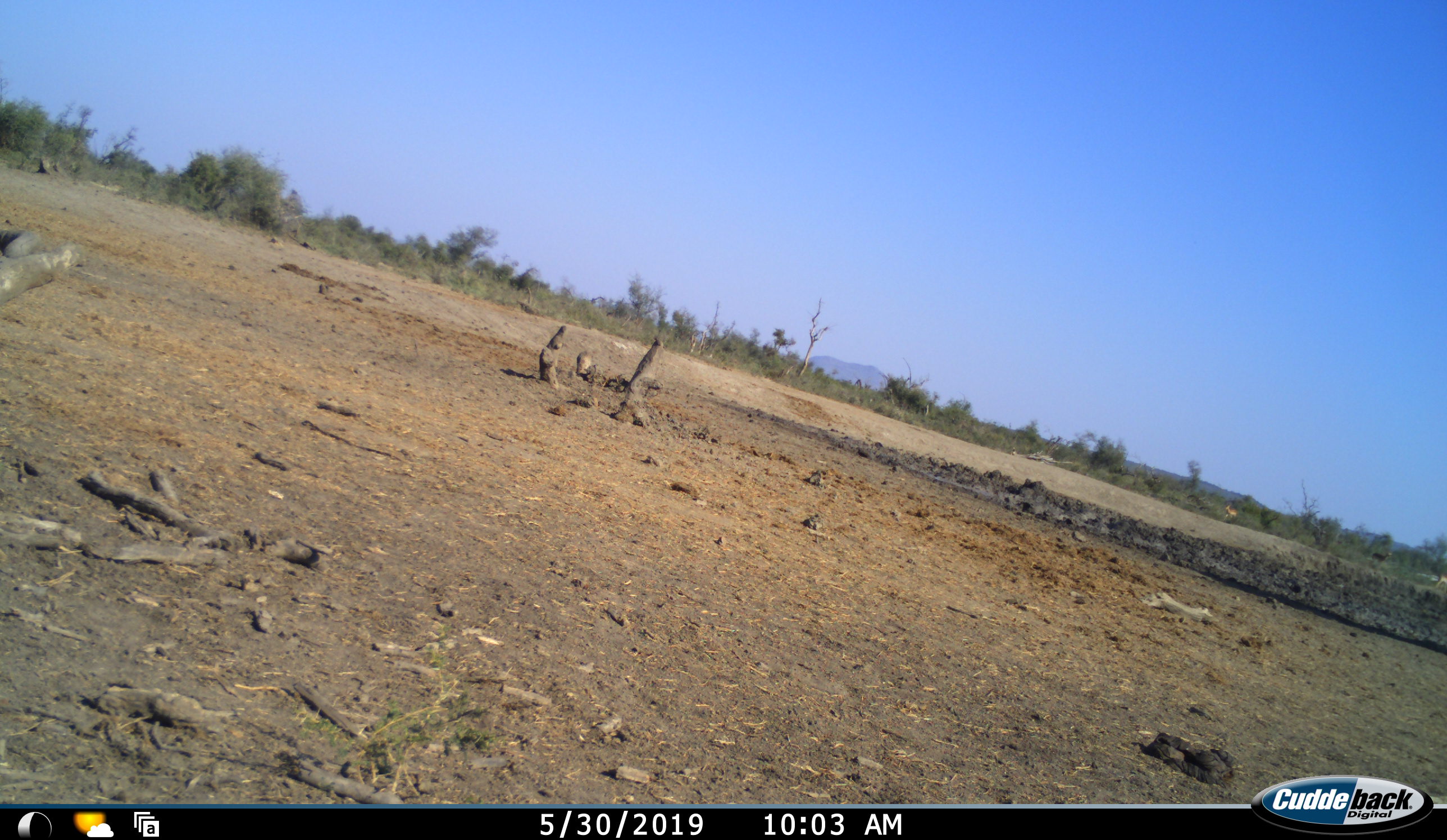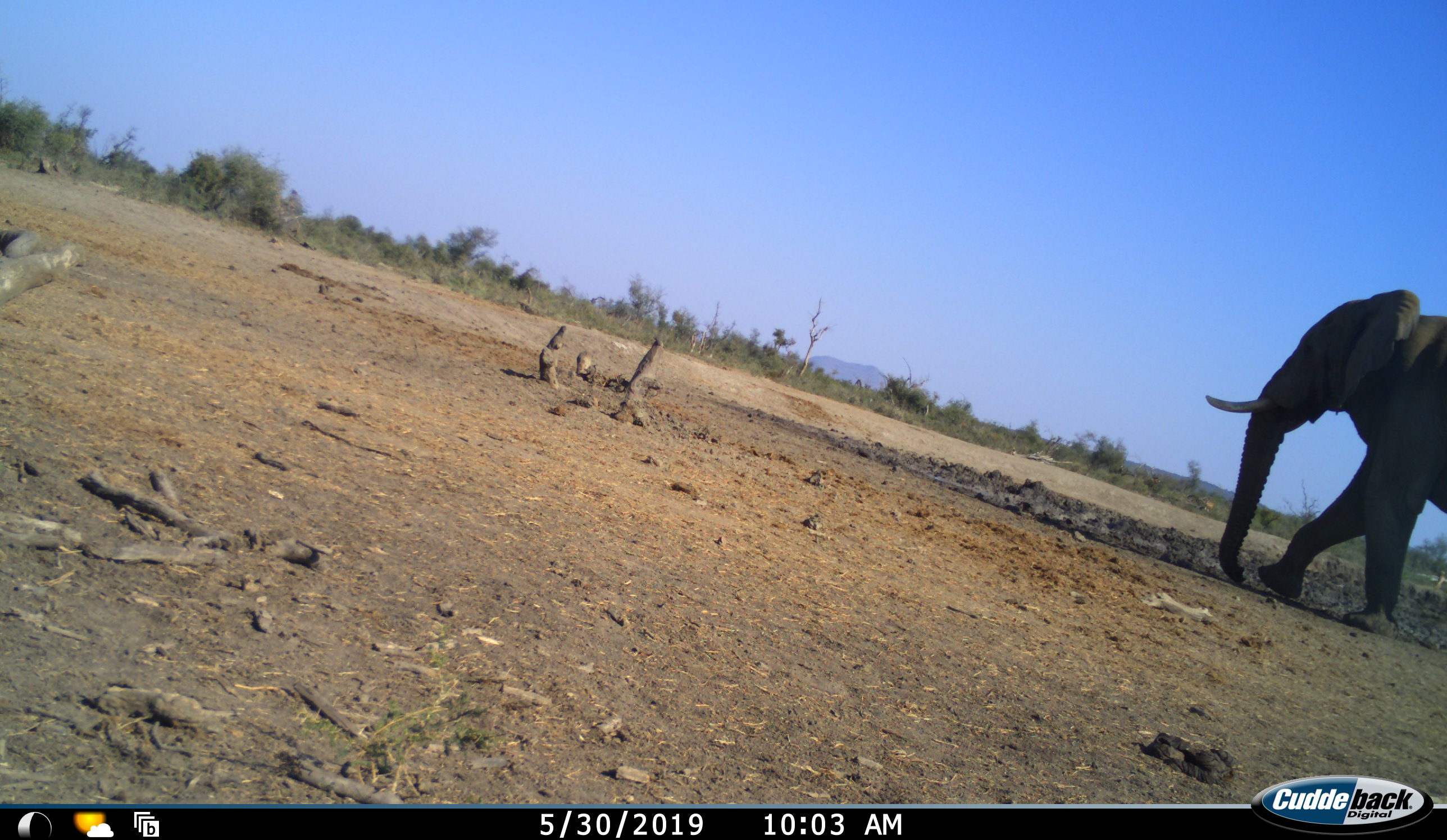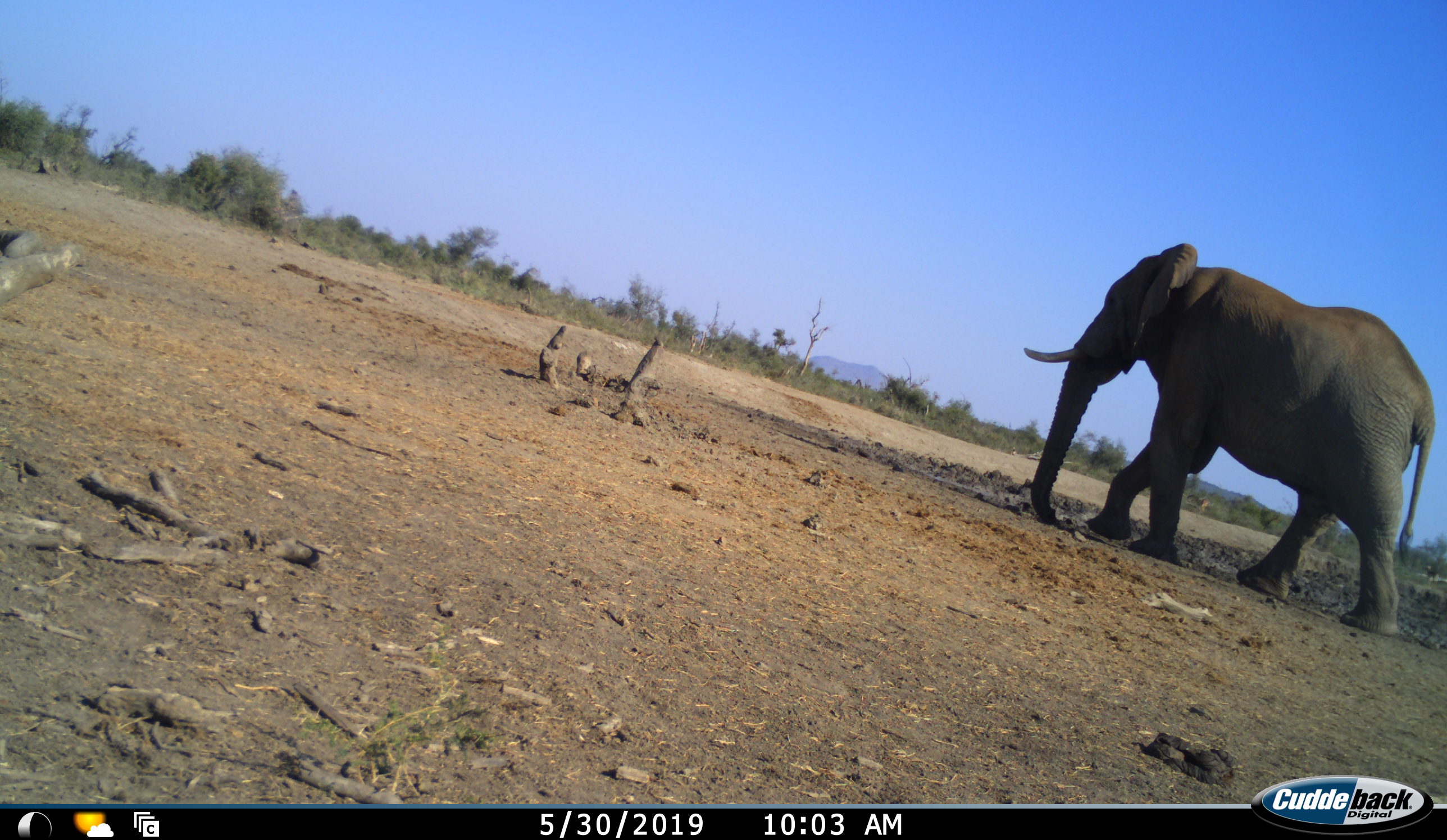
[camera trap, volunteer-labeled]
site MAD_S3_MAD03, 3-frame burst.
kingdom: Animalia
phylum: Chordata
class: Mammalia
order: Proboscidea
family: Elephantidae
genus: Loxodonta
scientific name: Loxodonta africana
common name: african bush elephant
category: elephant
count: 1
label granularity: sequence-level